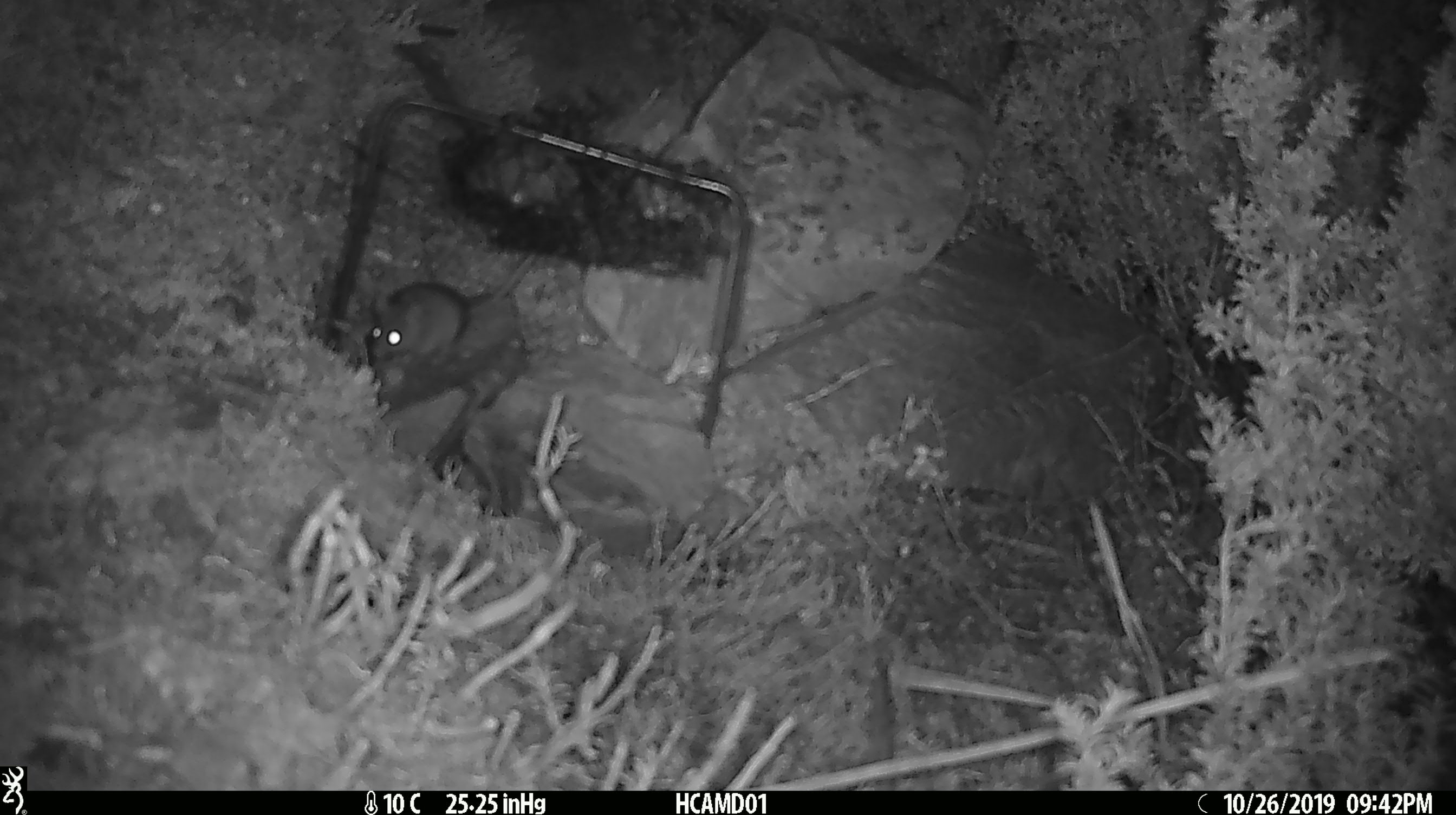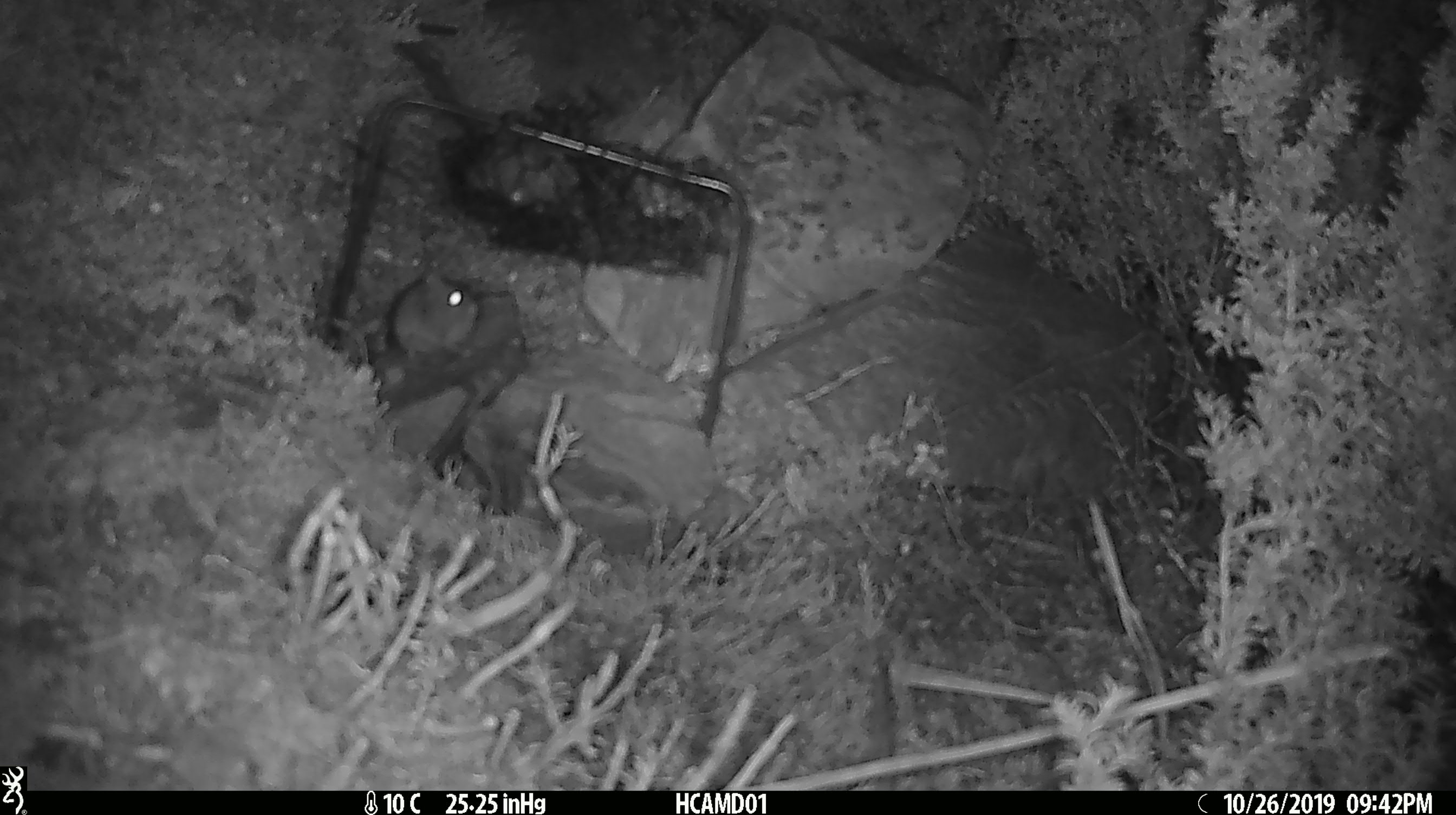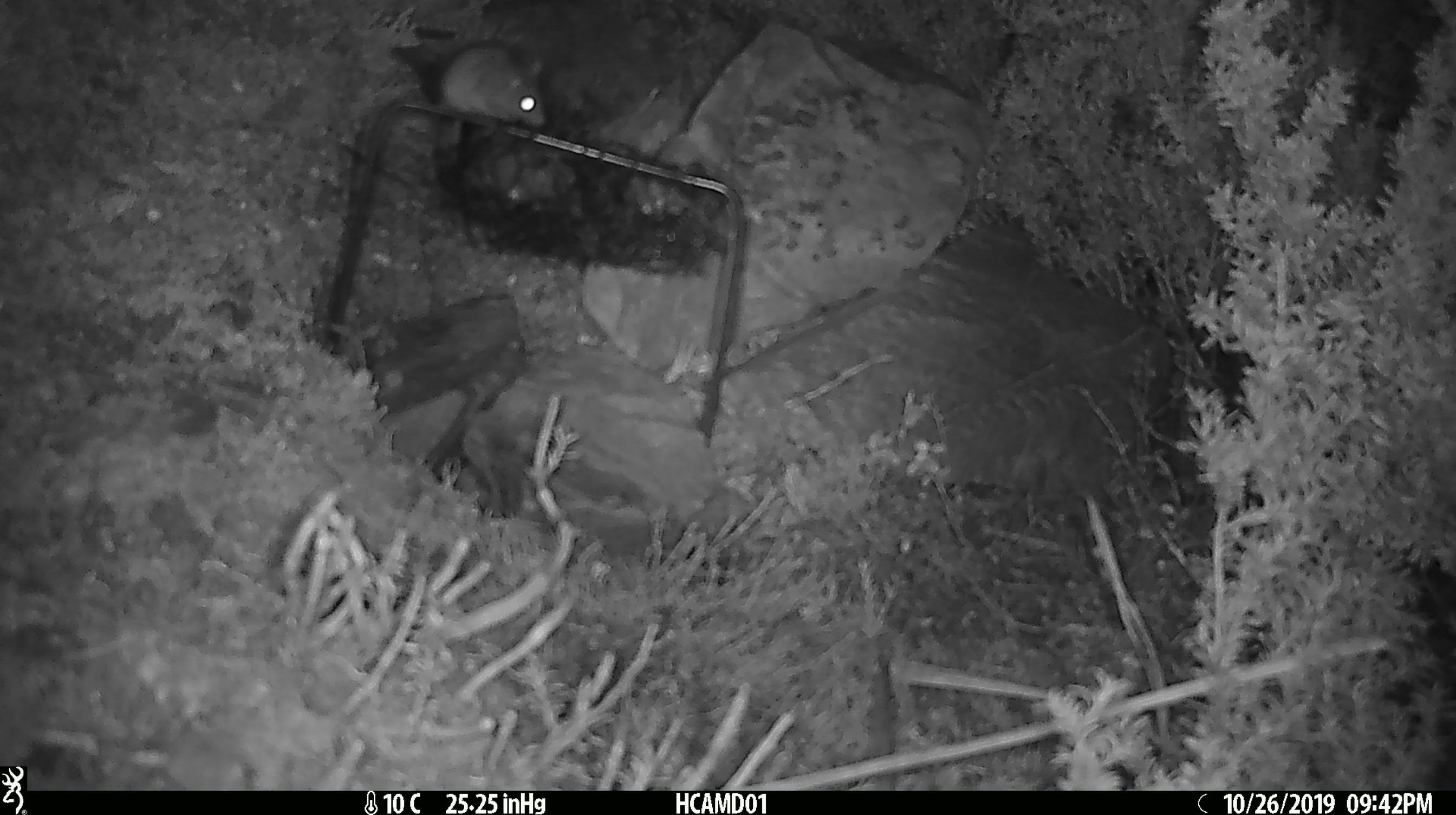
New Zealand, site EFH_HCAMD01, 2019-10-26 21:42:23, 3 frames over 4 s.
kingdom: Animalia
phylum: Chordata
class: Mammalia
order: Rodentia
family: Muridae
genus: Mus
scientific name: Mus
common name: mouse